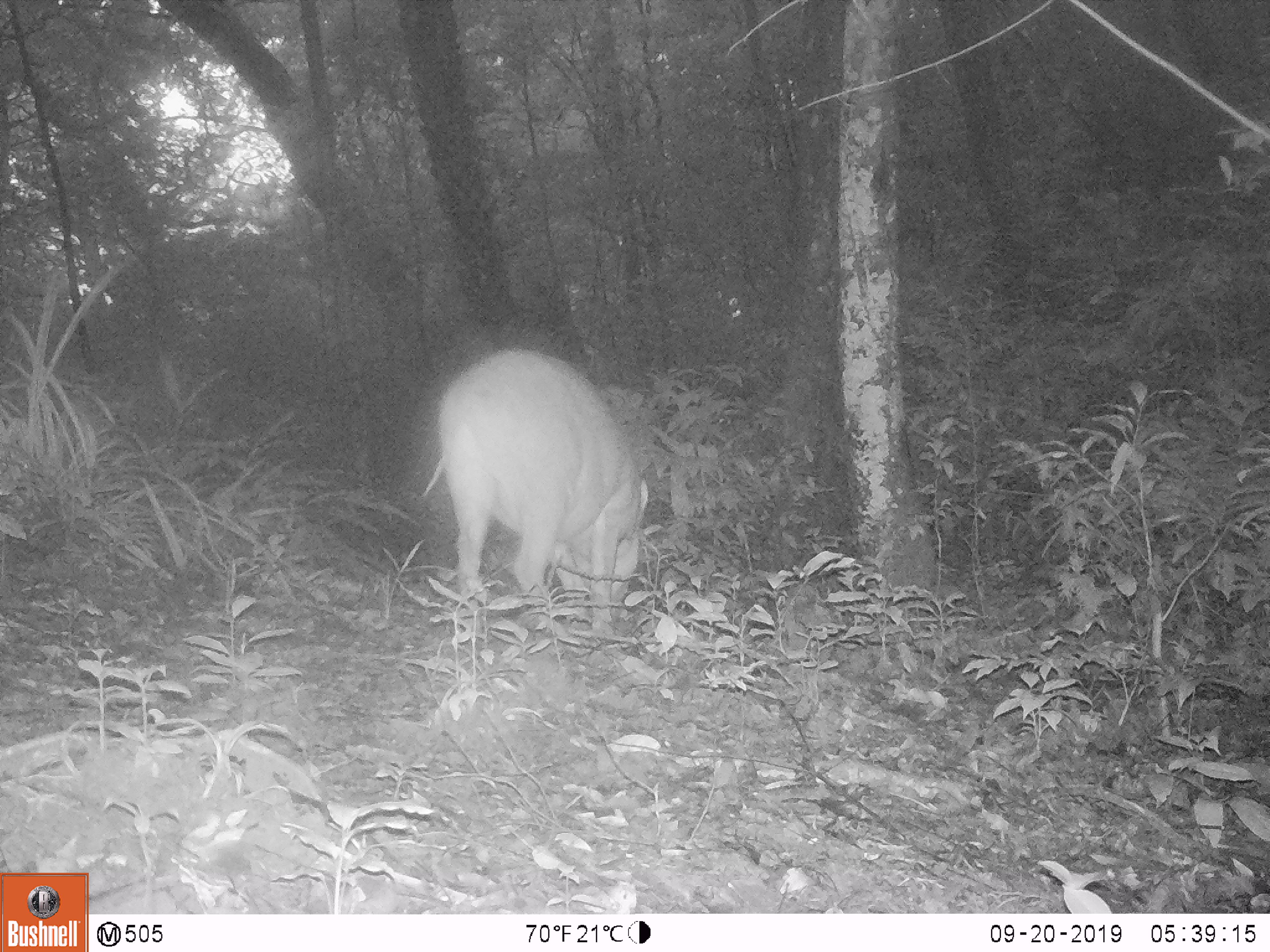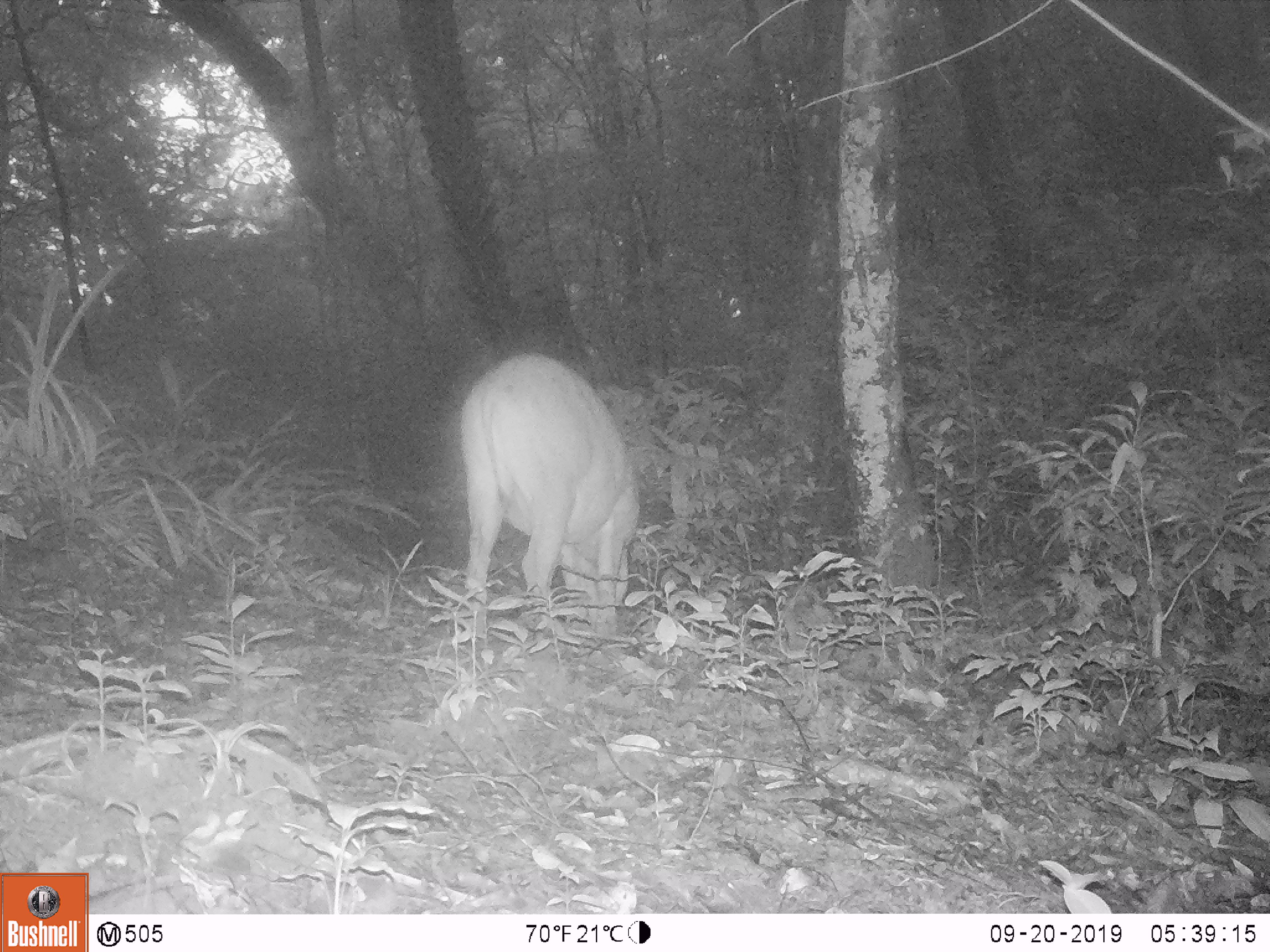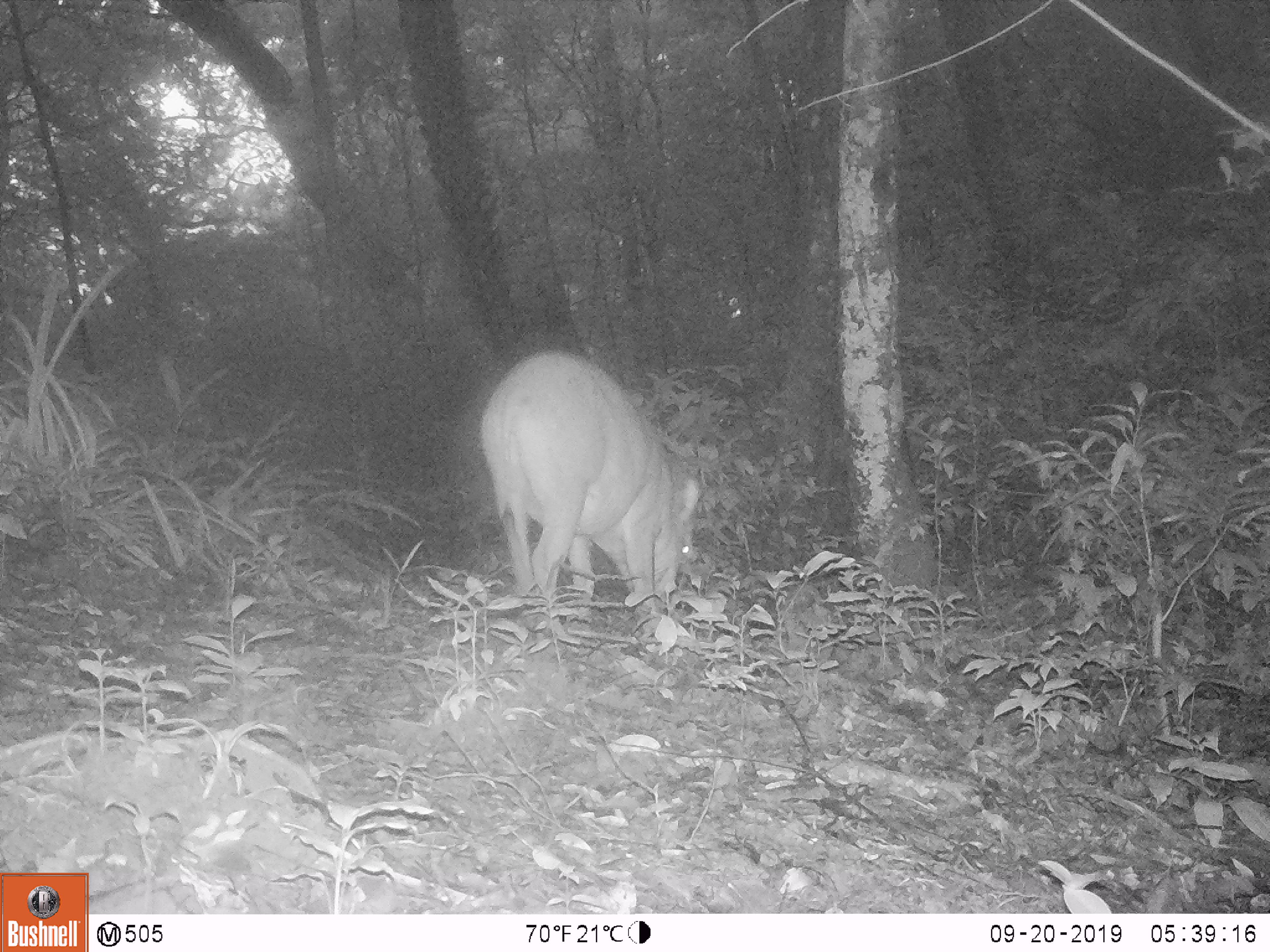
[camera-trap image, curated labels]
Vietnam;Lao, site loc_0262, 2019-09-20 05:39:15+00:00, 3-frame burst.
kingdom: Animalia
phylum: Chordata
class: Mammalia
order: Artiodactyla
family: Suidae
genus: Sus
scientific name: Sus scrofa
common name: eurasian wild pig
Eurasian wild pig (Sus scrofa). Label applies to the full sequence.